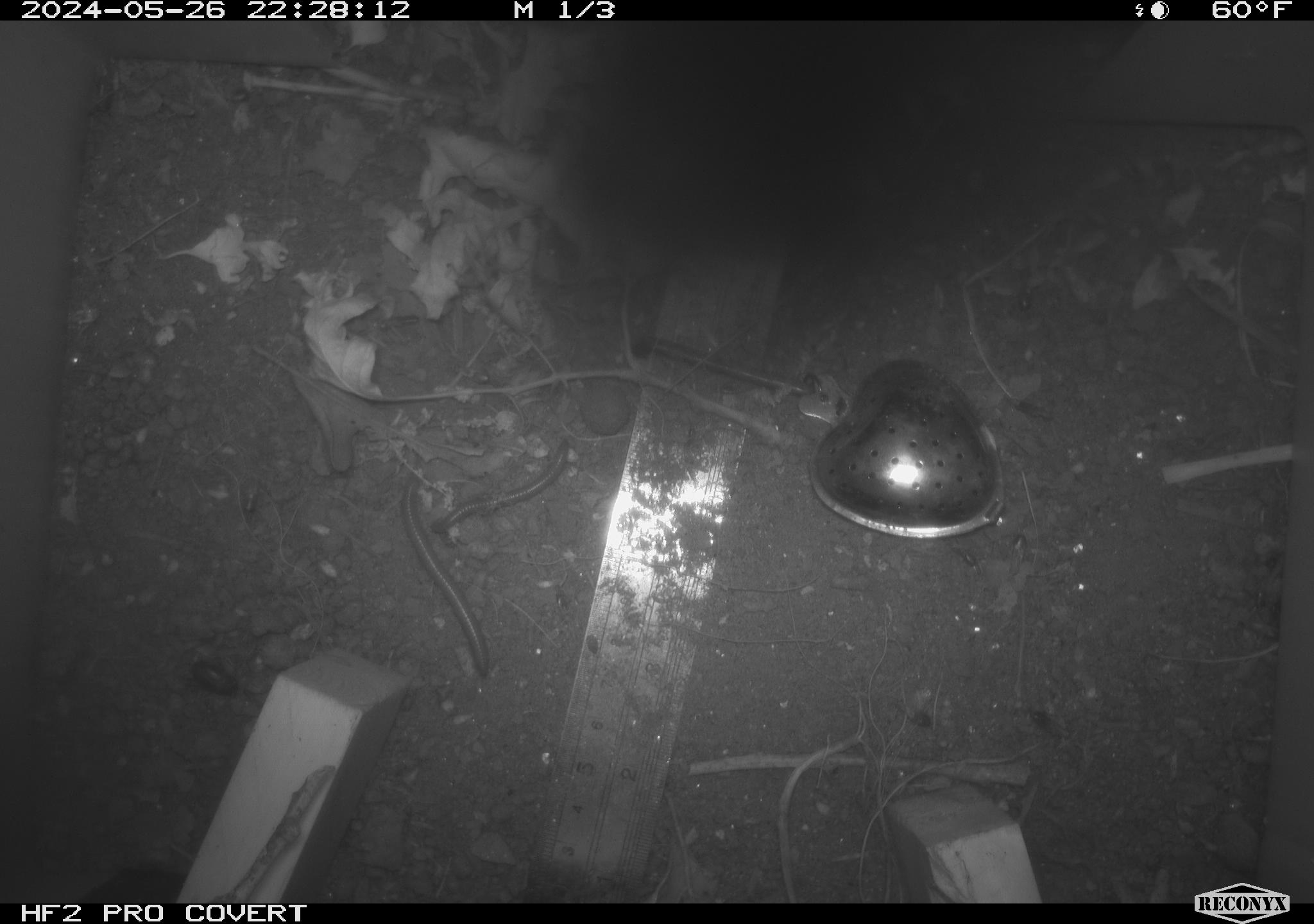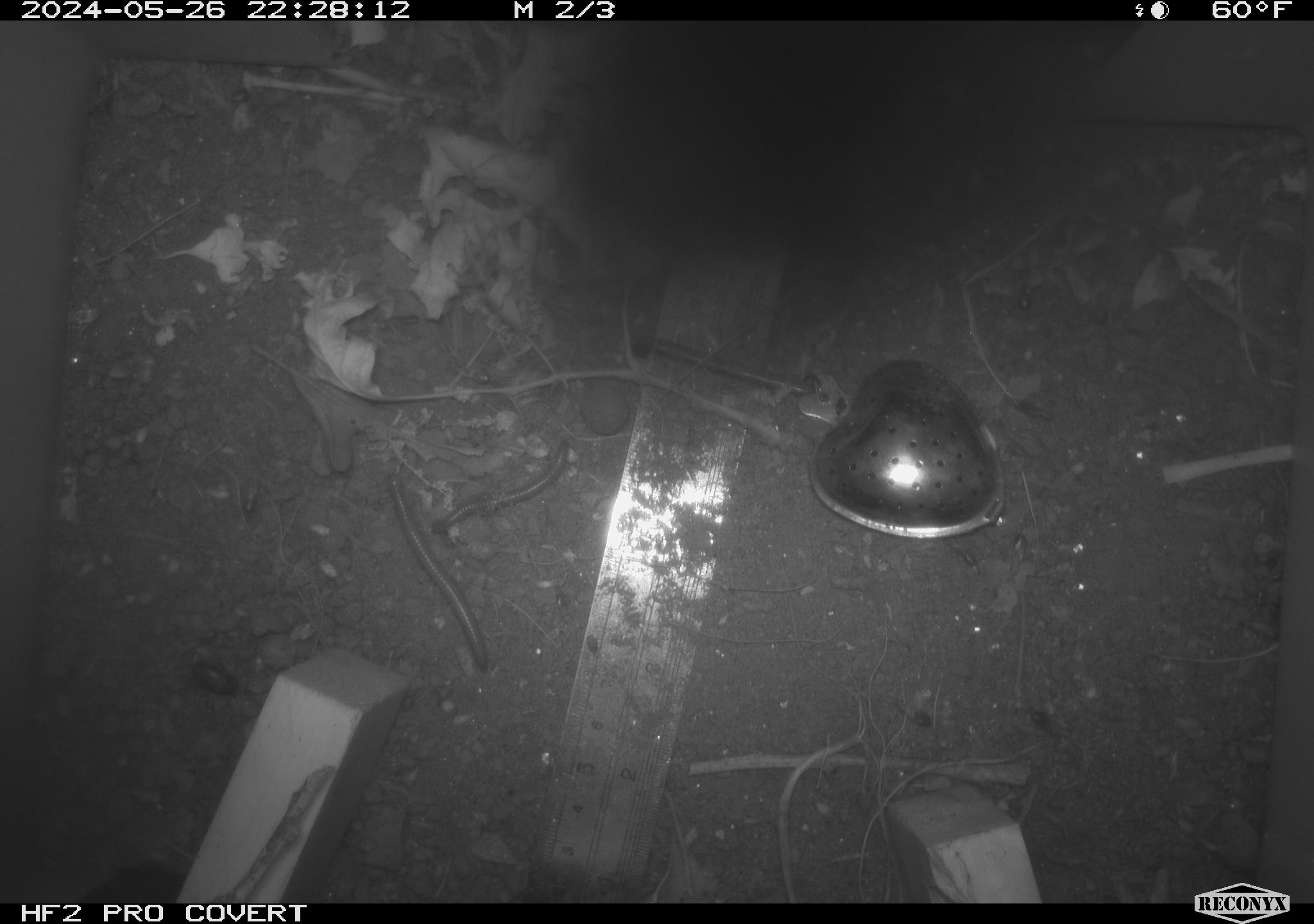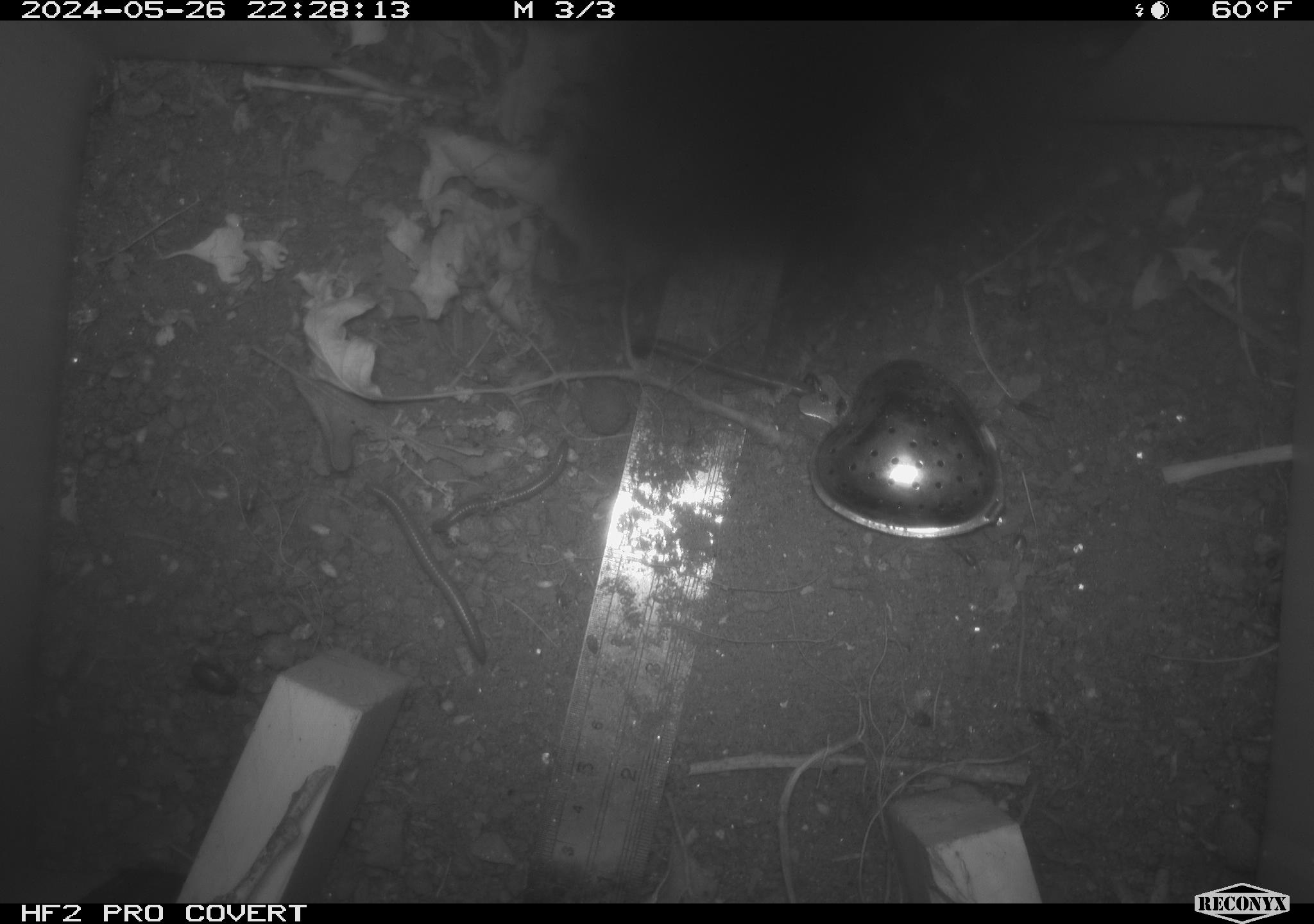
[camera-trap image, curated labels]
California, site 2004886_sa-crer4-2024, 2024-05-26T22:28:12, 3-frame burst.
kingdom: Animalia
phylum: Chordata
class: Mammalia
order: Rodentia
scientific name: Rodentia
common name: mouse species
Mouse species (Rodentia).